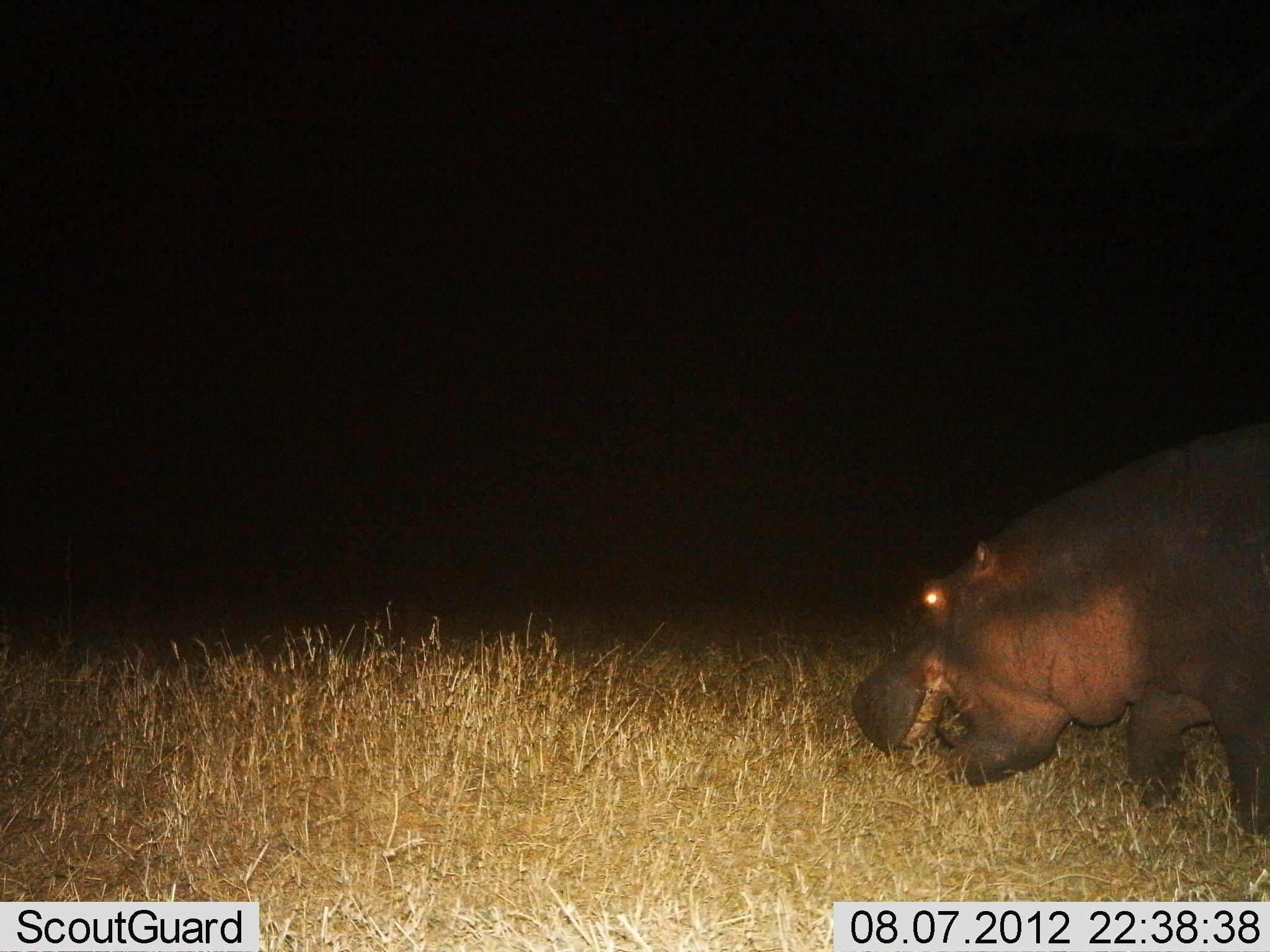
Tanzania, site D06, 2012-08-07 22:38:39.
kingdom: Animalia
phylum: Chordata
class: Mammalia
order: Artiodactyla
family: Hippopotamidae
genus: Hippopotamus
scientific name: Hippopotamus amphibius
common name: hippopotamus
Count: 1.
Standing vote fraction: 10%.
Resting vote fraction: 0%.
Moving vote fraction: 10%.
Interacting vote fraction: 0%.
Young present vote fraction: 0%.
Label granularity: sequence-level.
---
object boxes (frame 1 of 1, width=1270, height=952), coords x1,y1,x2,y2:
animal: 850,422,1270,844